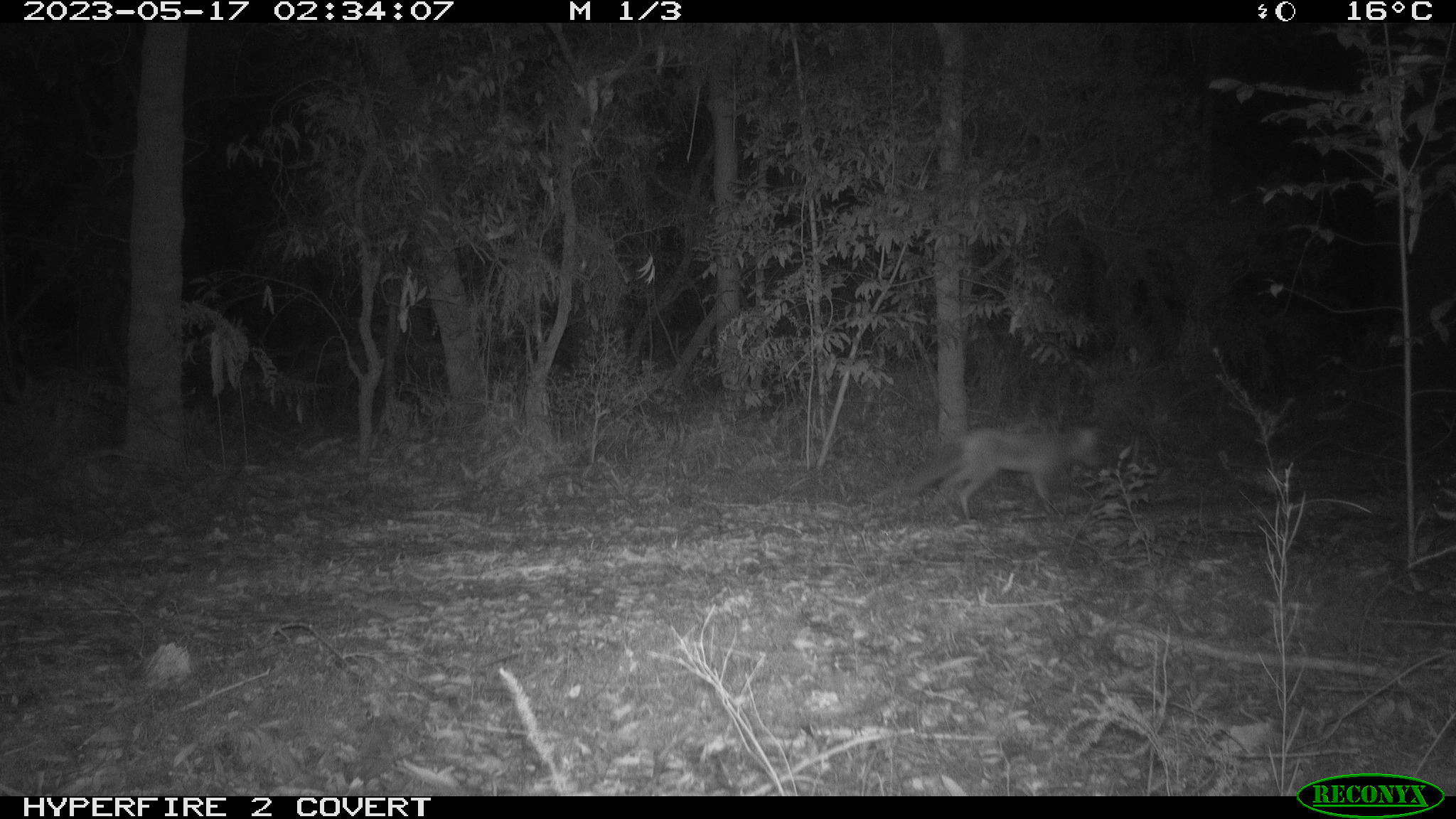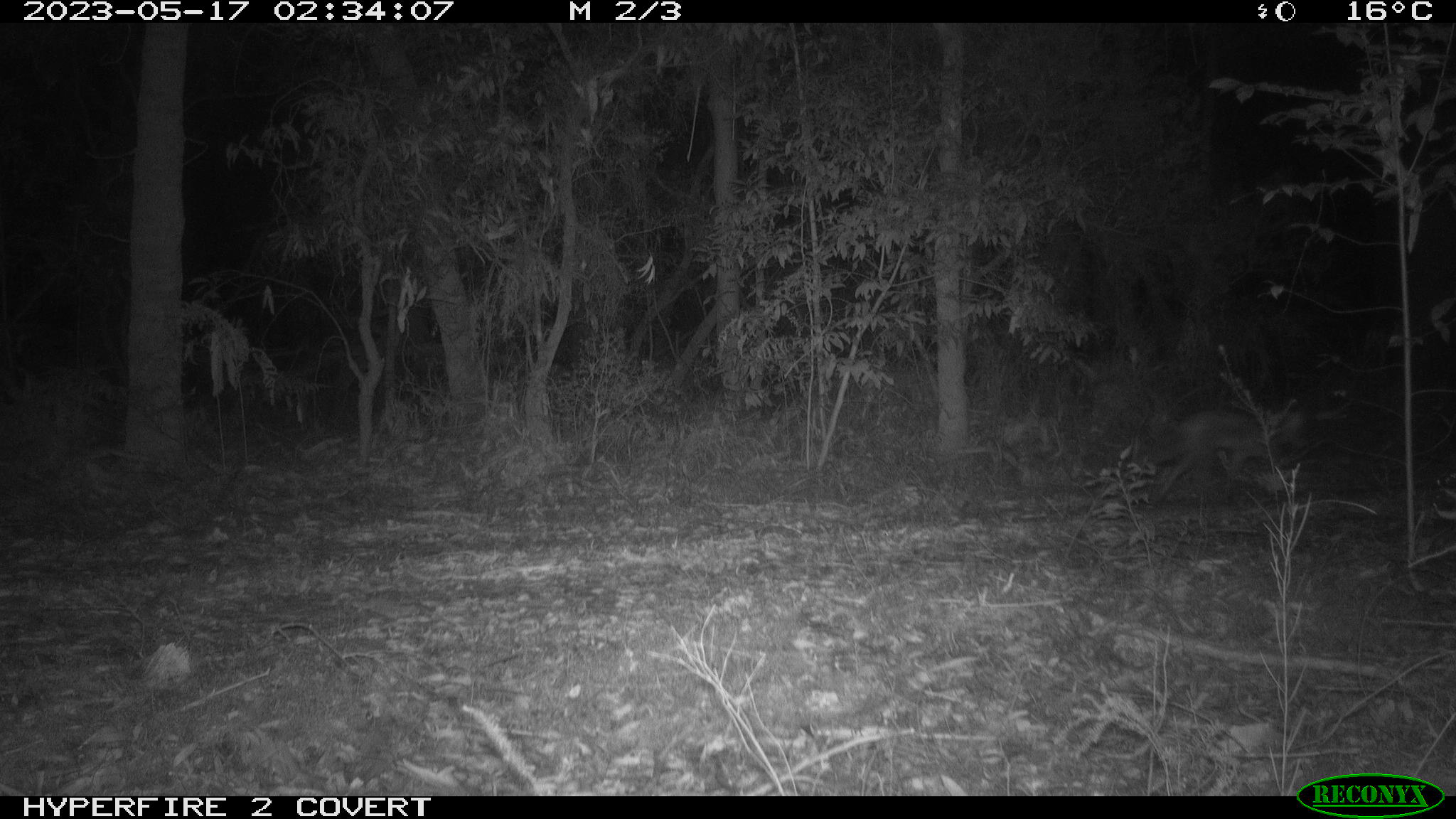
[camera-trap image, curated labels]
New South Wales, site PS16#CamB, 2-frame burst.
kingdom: Animalia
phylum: Chordata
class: Mammalia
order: Carnivora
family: Canidae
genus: Vulpes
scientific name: Vulpes vulpes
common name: red fox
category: fox